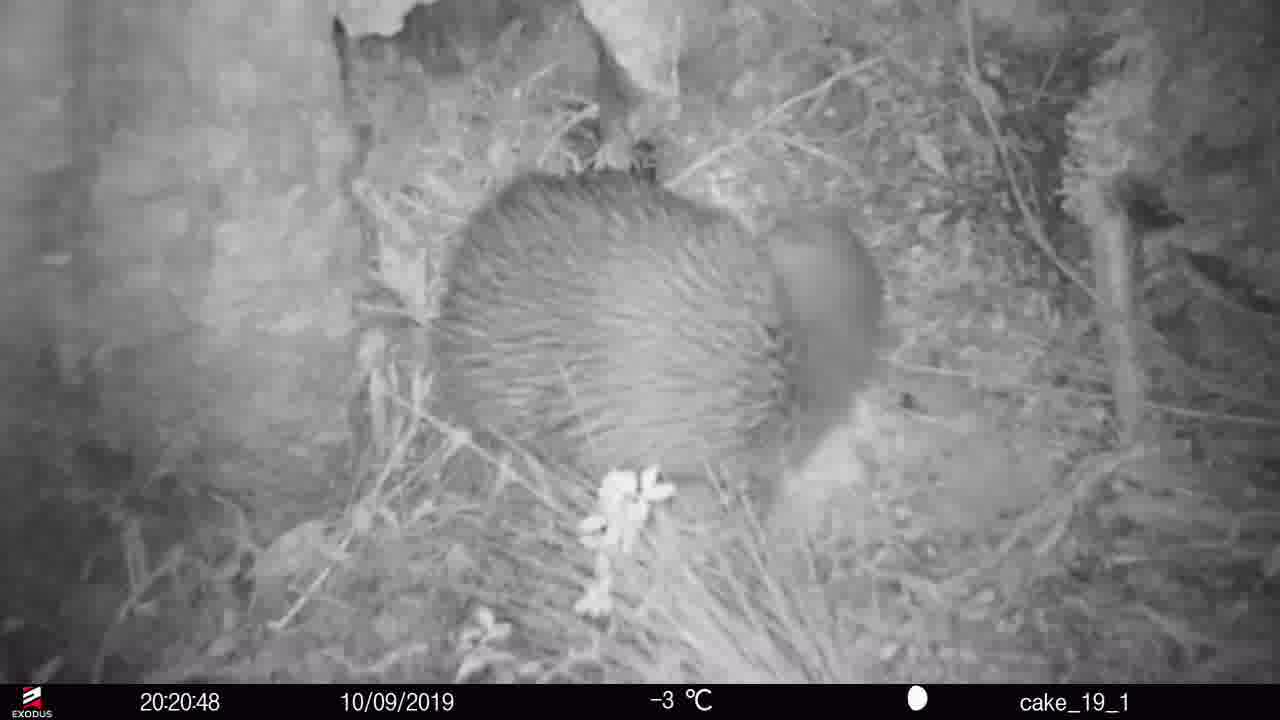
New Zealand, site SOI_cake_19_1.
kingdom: Animalia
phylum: Chordata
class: Aves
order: Apterygiformes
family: Apterygidae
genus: Apteryx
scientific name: Apteryx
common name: kiwi